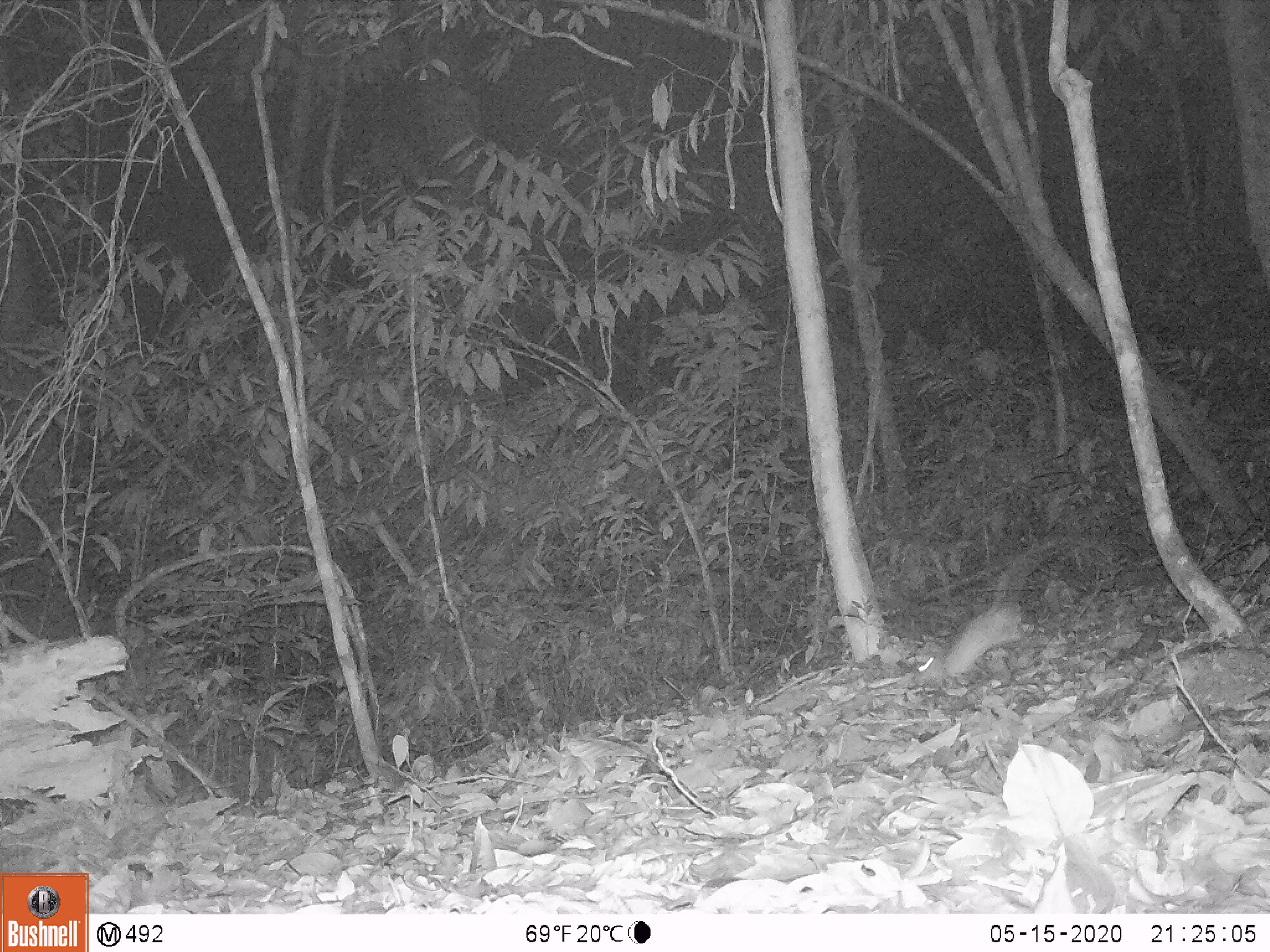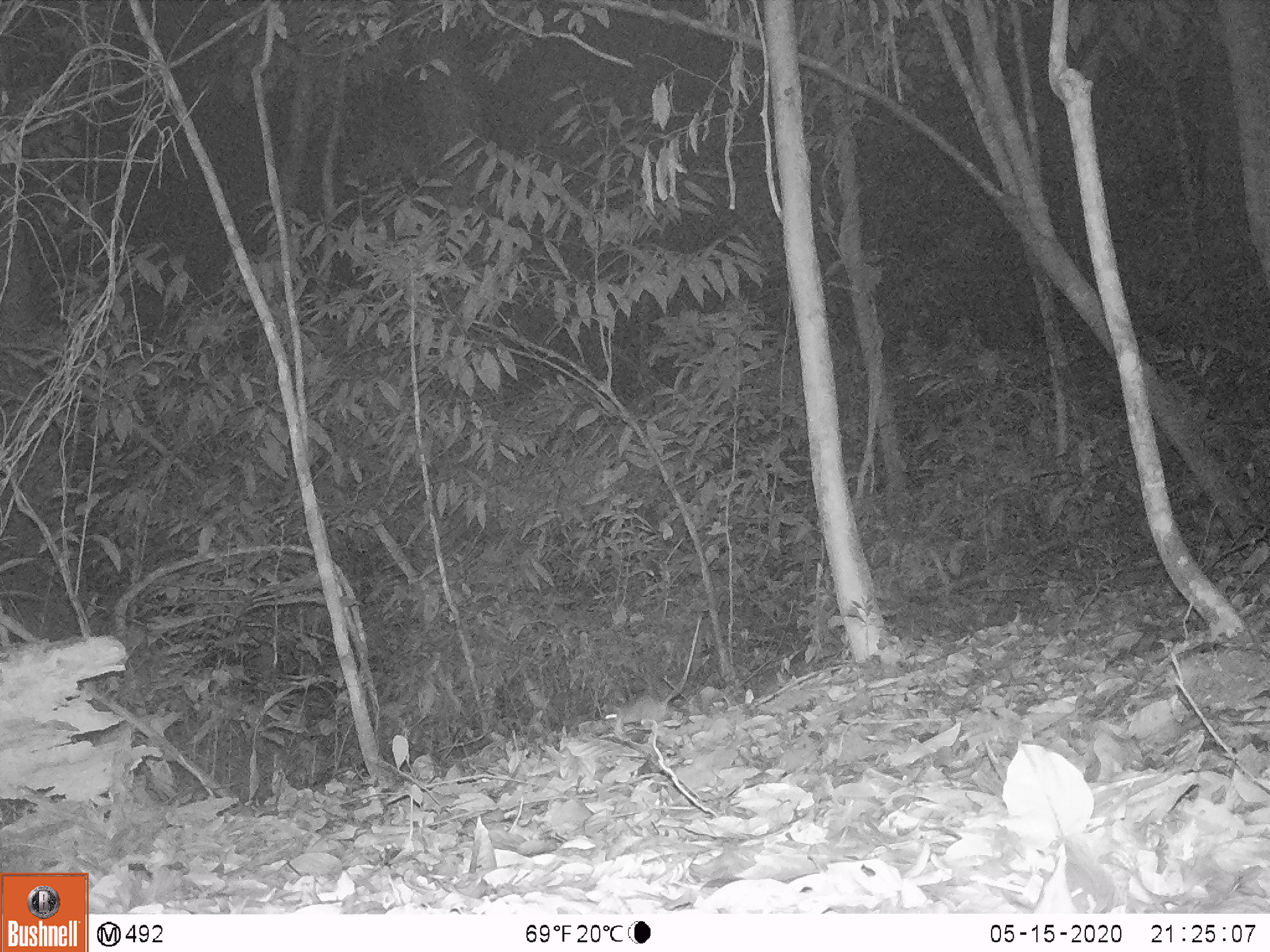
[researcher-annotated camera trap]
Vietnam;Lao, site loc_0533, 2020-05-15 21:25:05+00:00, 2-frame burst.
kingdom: Animalia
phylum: Chordata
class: Mammalia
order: Rodentia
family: Muridae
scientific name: Muridae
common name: old-world mice and rats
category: unidentified murid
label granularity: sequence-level